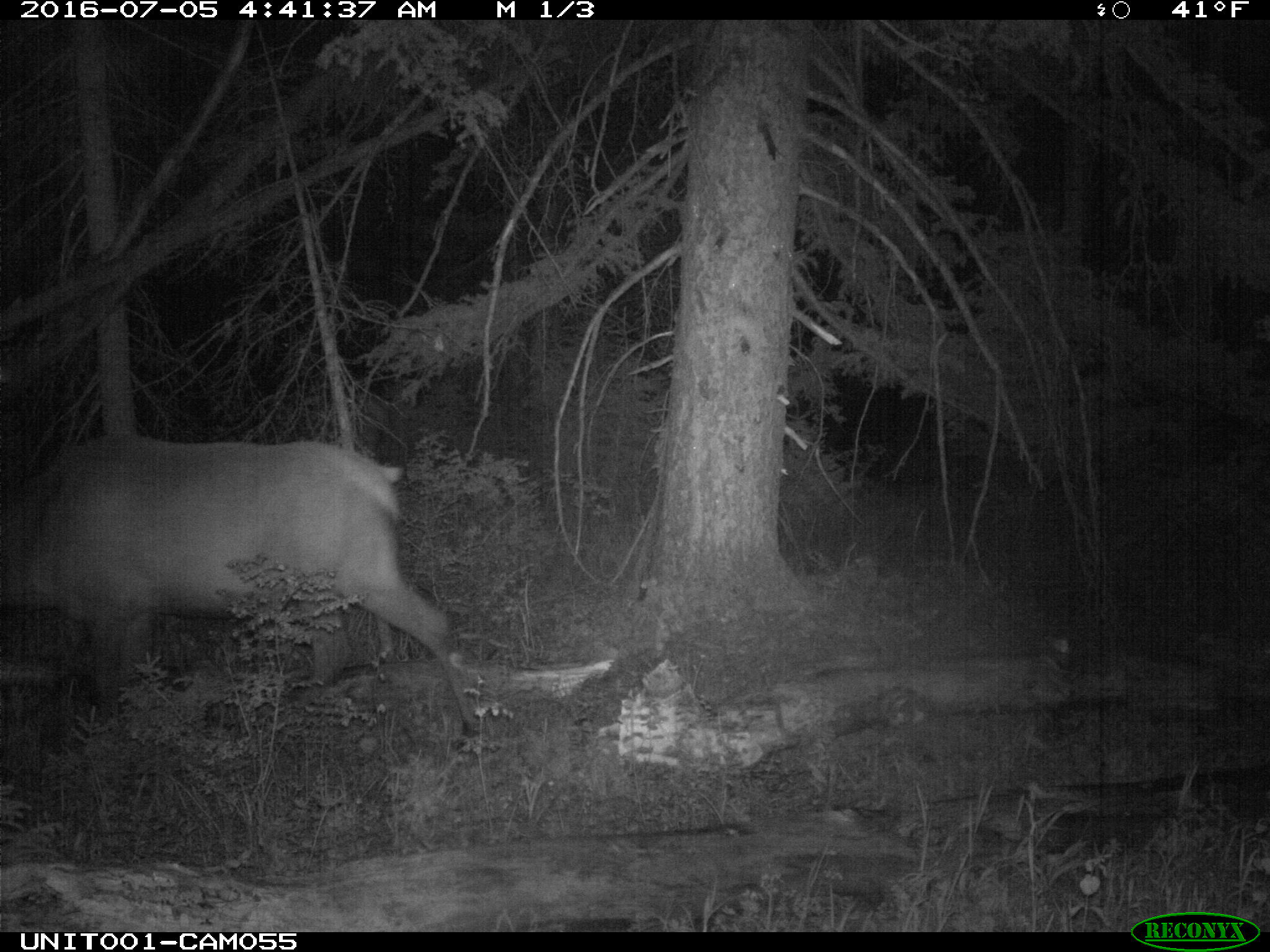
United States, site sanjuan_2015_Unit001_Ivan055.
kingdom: Animalia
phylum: Chordata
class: Mammalia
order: Artiodactyla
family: Cervidae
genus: Cervus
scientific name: Cervus elaphus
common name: red deer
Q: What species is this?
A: Cervus elaphus (red deer).